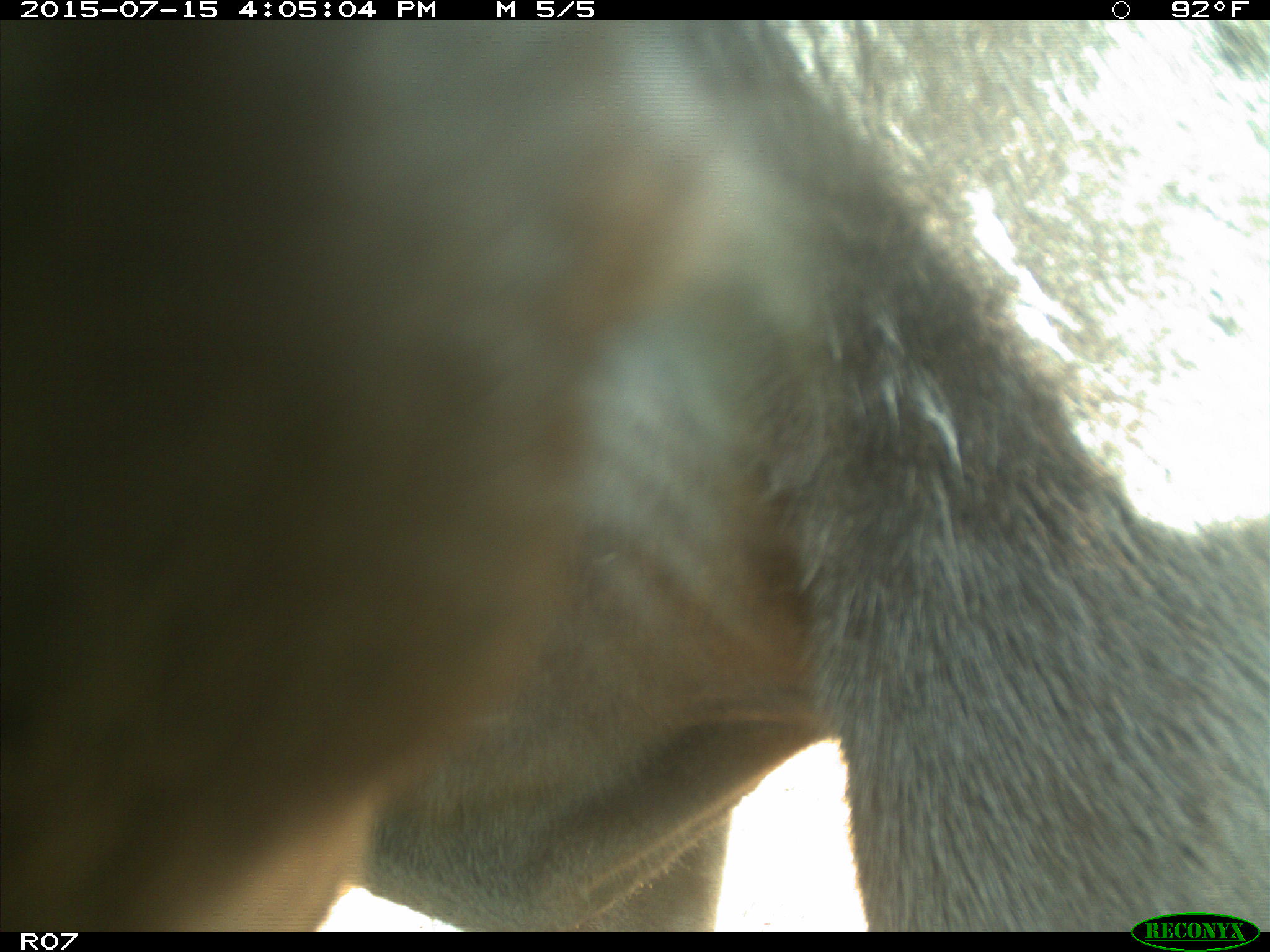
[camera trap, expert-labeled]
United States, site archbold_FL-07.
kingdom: Animalia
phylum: Chordata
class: Mammalia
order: Artiodactyla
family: Bovidae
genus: Bos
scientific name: Bos taurus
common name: domestic cow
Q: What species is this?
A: Bos taurus (domestic cow).